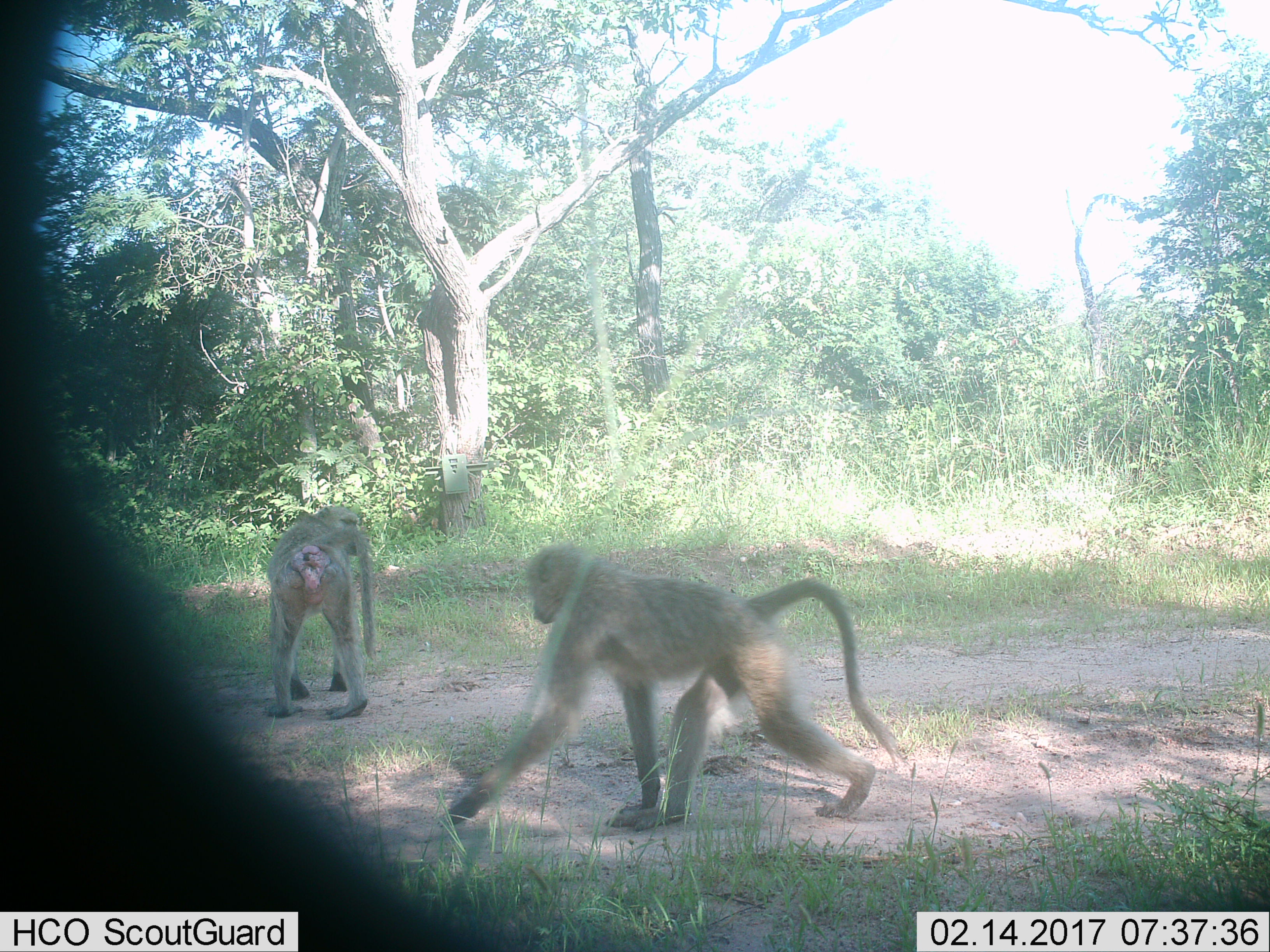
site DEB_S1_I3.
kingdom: Animalia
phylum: Chordata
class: Mammalia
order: Primates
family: Cercopithecidae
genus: Papio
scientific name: Papio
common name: baboon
Baboon (Papio), count 2. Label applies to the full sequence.